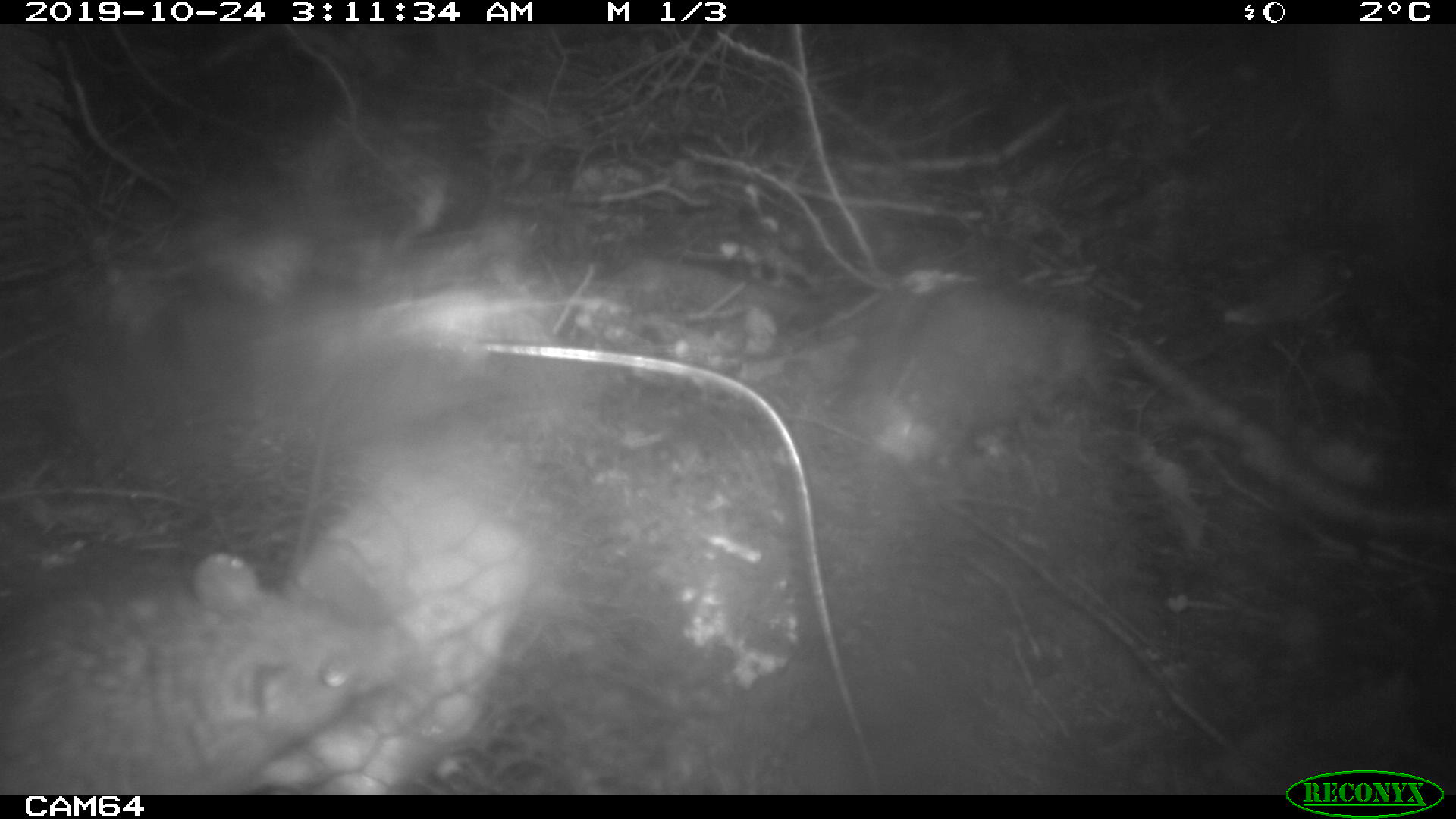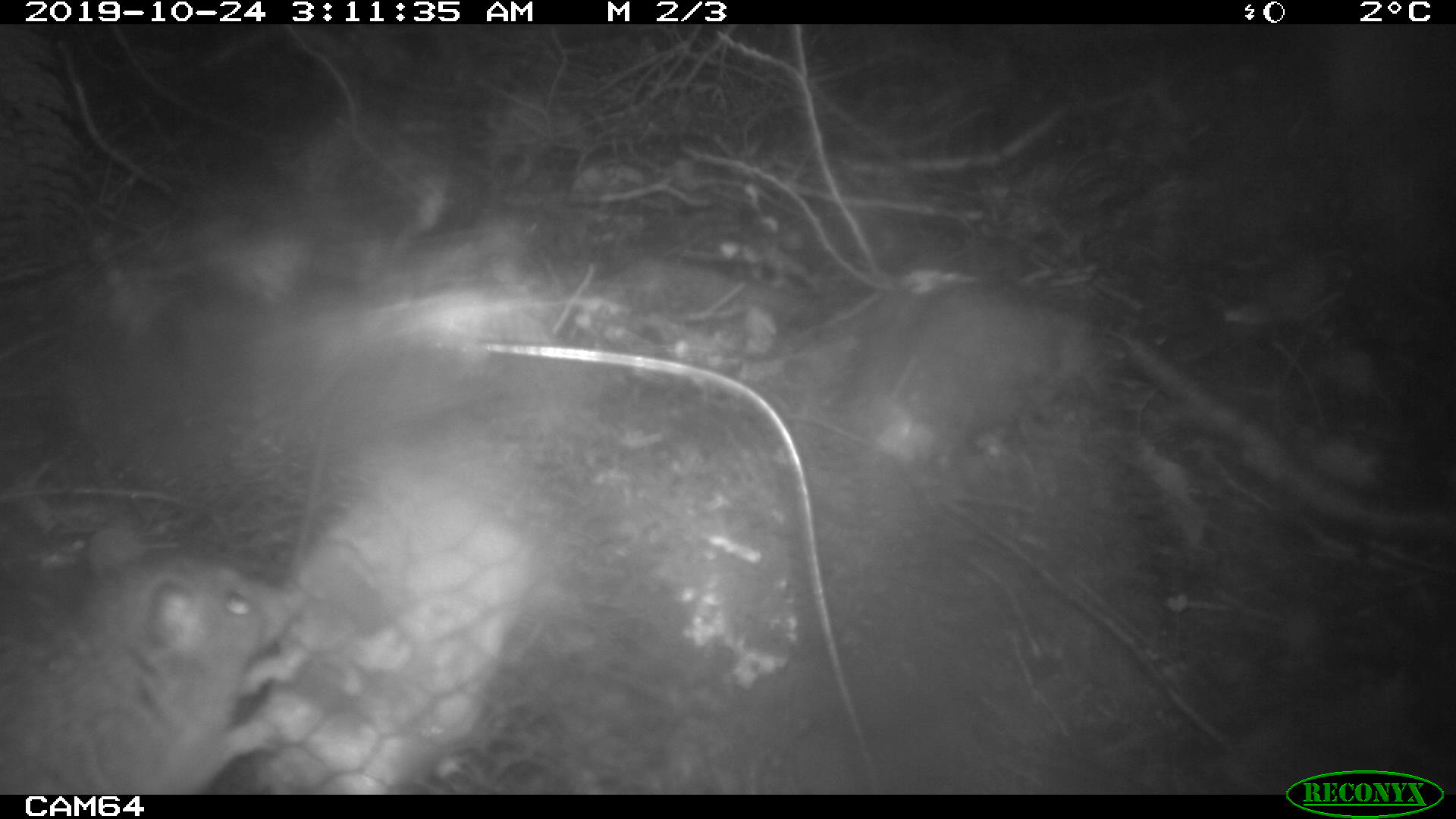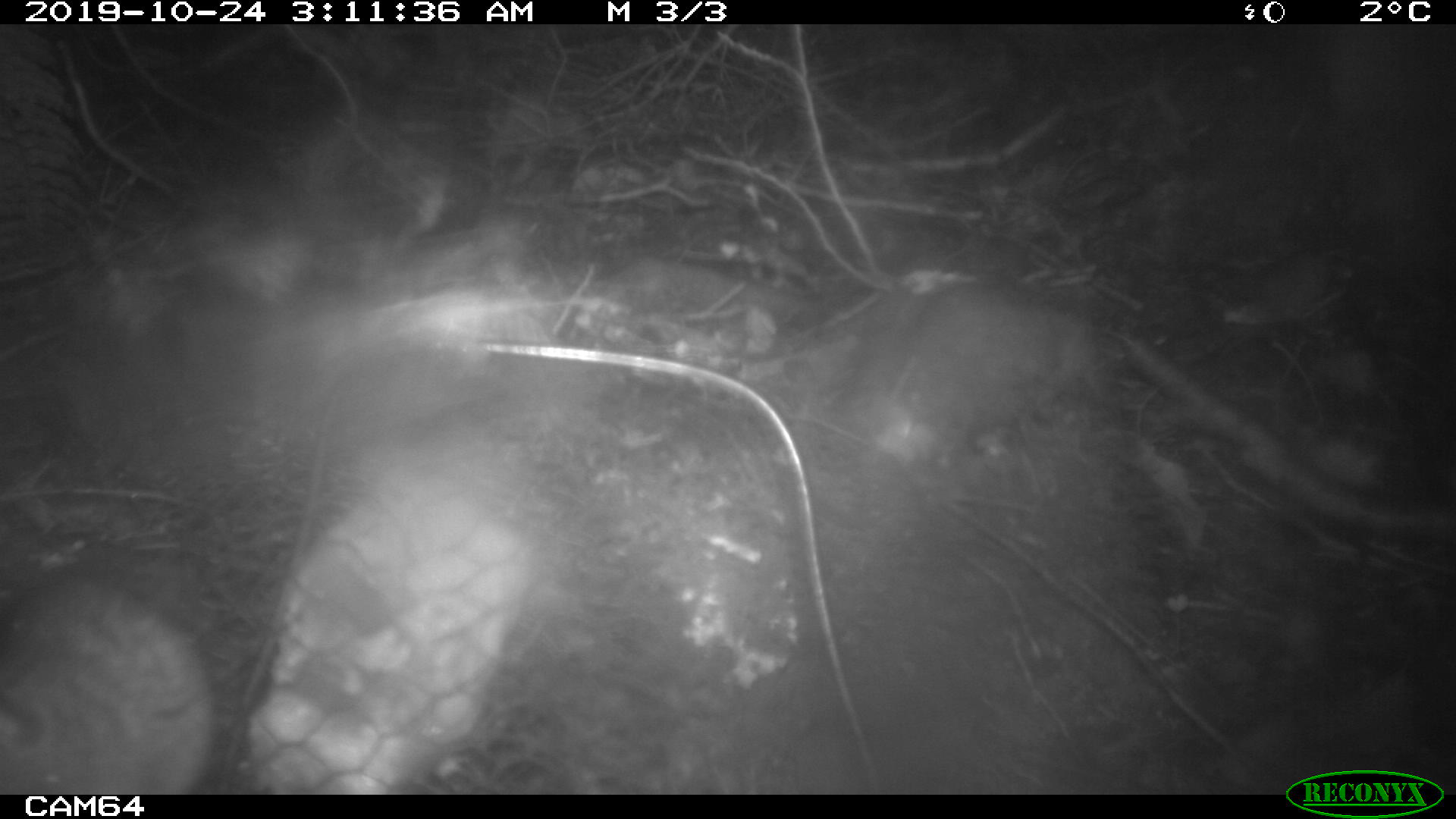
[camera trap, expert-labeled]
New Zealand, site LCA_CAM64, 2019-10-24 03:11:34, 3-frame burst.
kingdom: Animalia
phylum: Chordata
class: Mammalia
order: Rodentia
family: Muridae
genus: Rattus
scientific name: Rattus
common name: rat